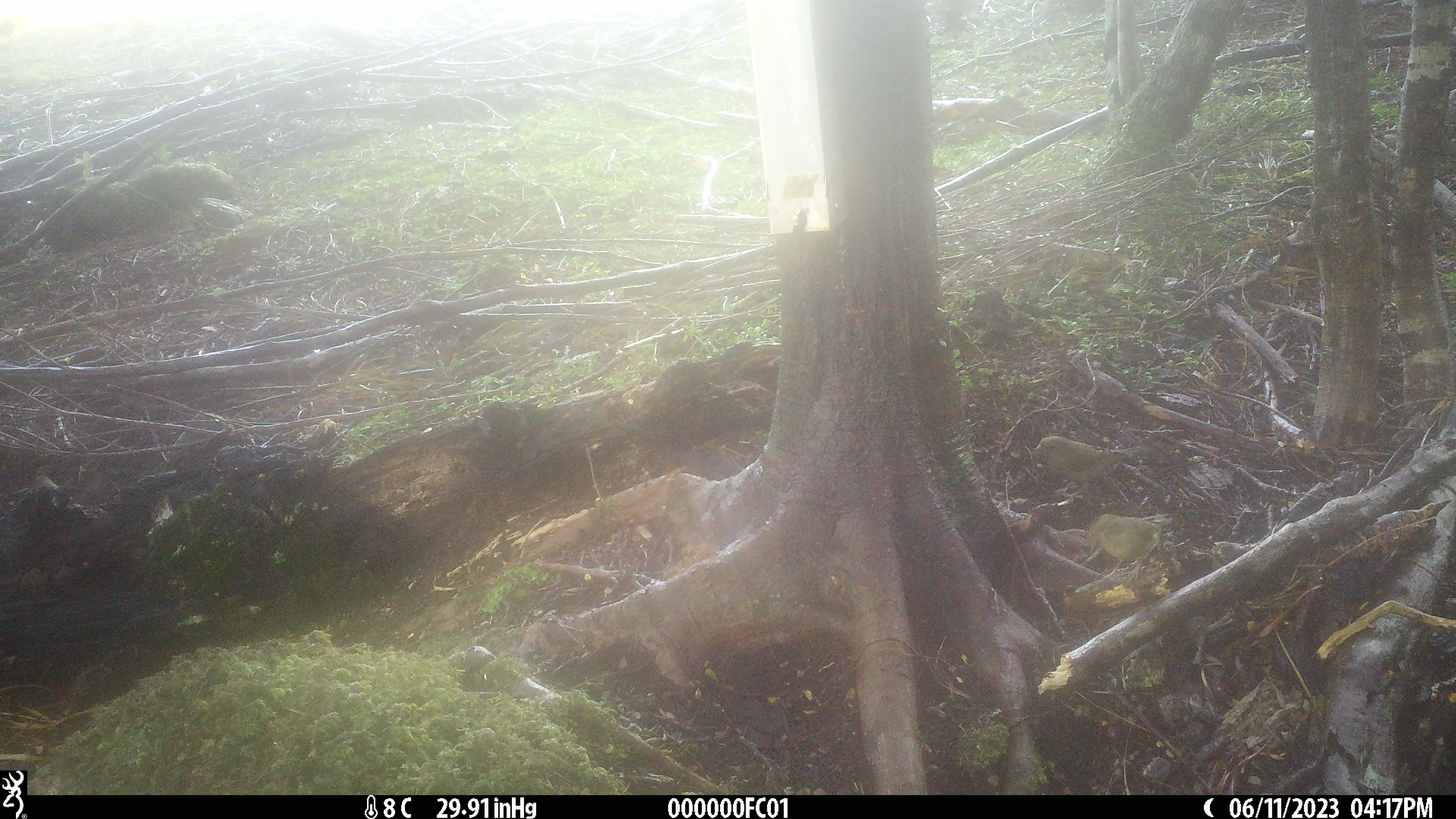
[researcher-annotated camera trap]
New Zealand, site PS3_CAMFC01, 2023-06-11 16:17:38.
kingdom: Animalia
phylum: Chordata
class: Aves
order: Passeriformes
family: Fringillidae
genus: Chloris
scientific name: Chloris chloris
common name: greenfinch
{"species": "greenfinch (Chloris chloris)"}